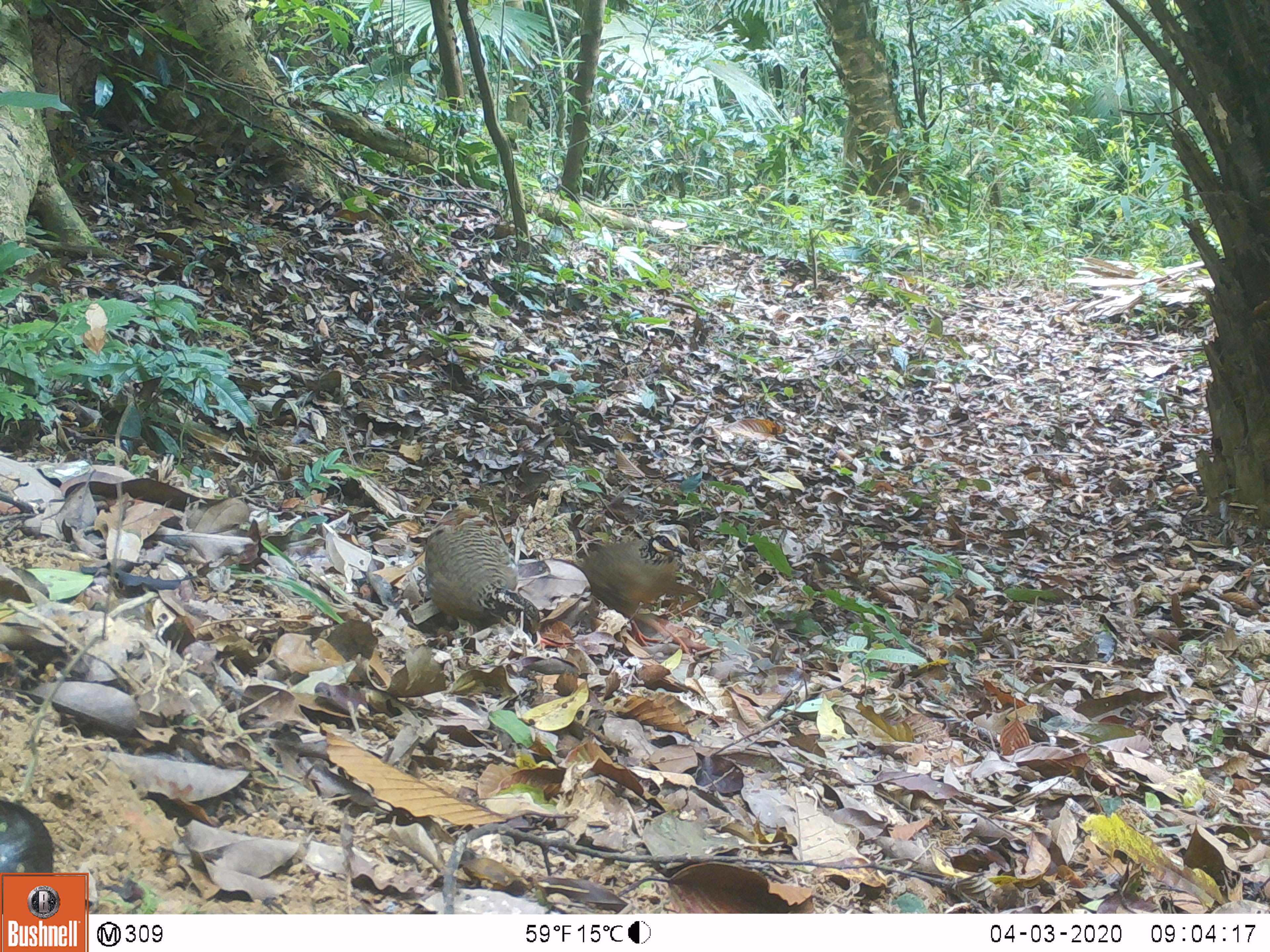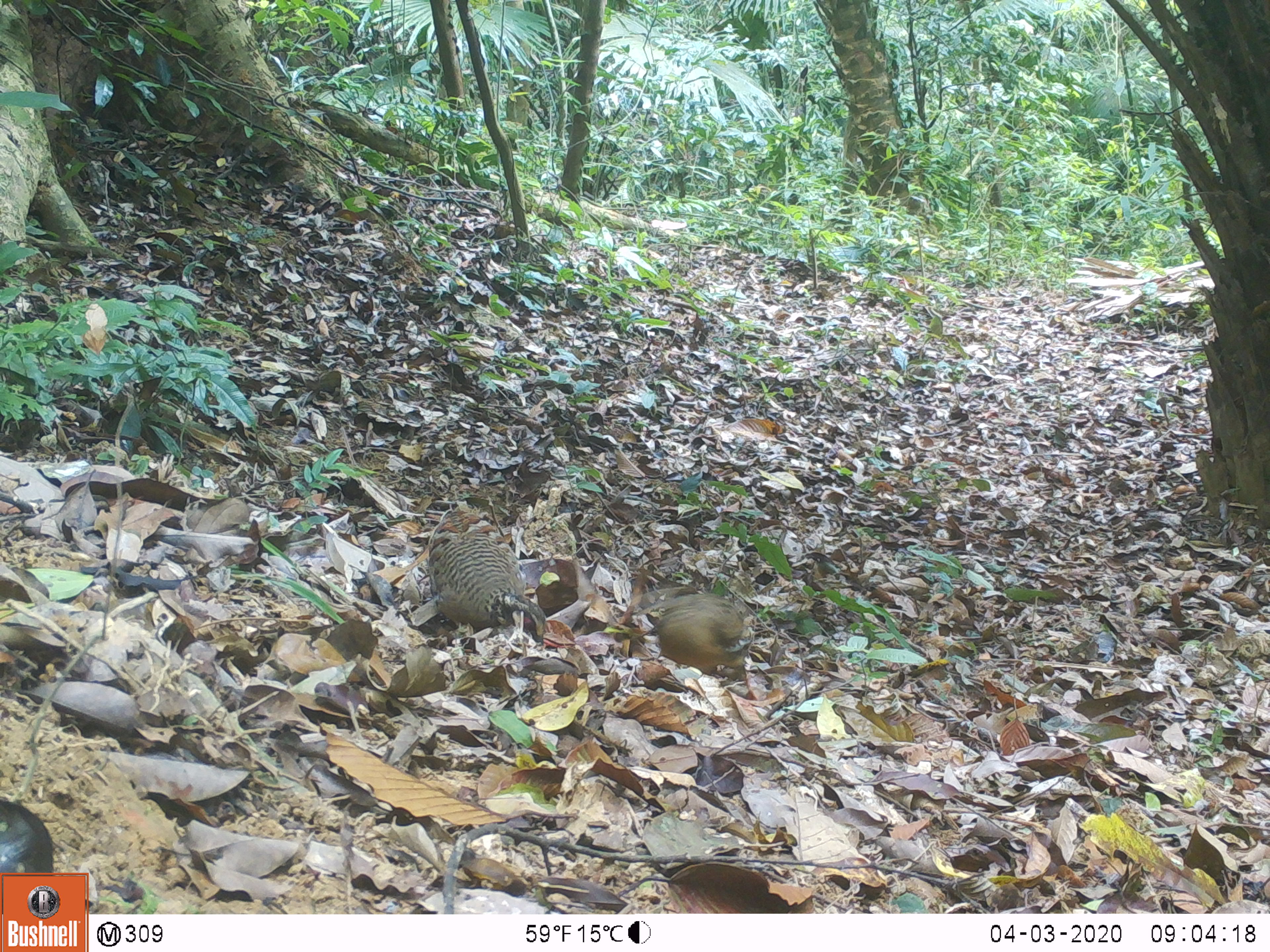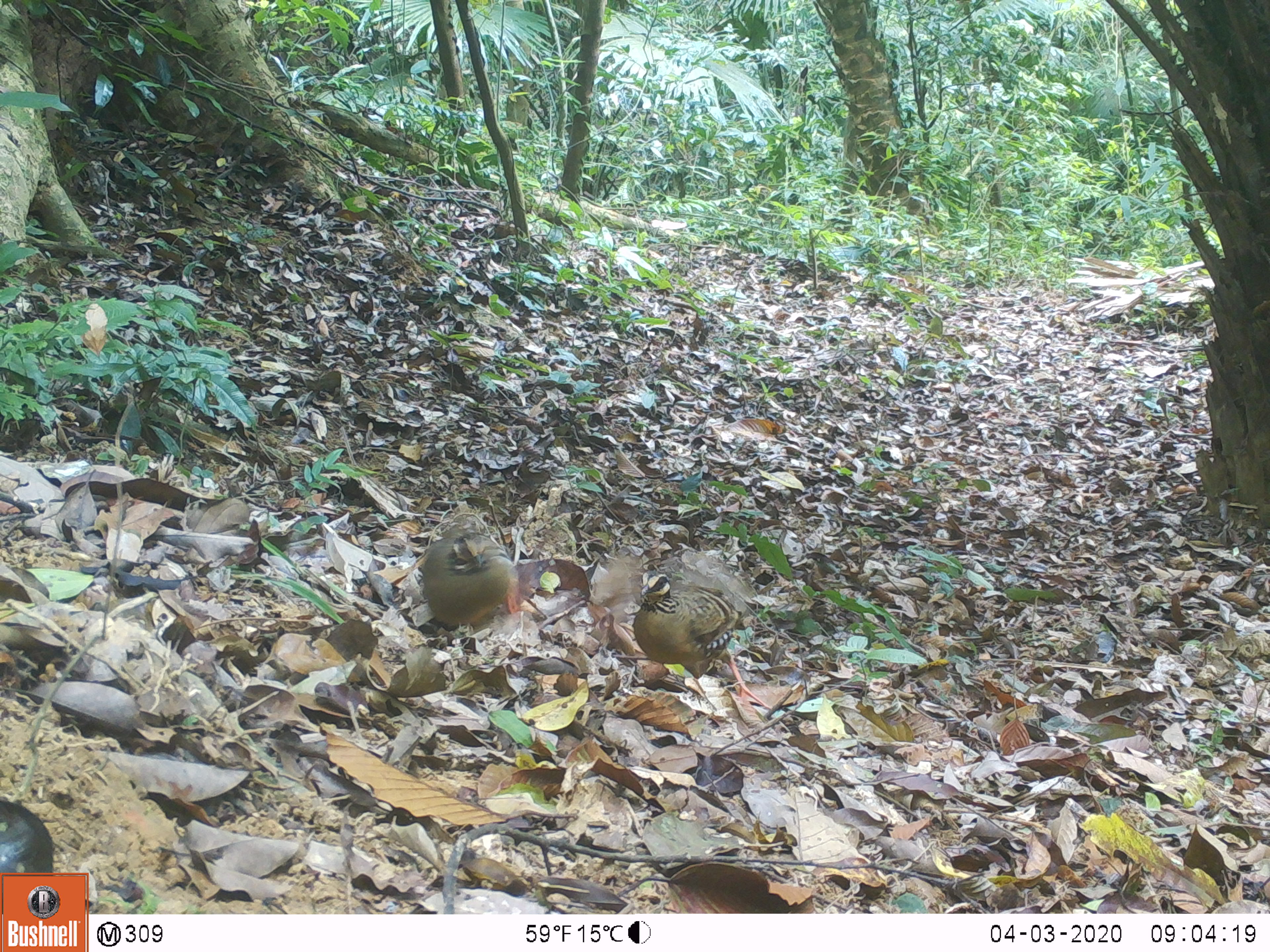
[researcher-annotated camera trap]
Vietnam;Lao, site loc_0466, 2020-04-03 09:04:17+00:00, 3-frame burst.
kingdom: Animalia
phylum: Chordata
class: Aves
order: Galliformes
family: Phasianidae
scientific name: Phasianidae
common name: partridge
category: unidentified partridge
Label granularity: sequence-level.